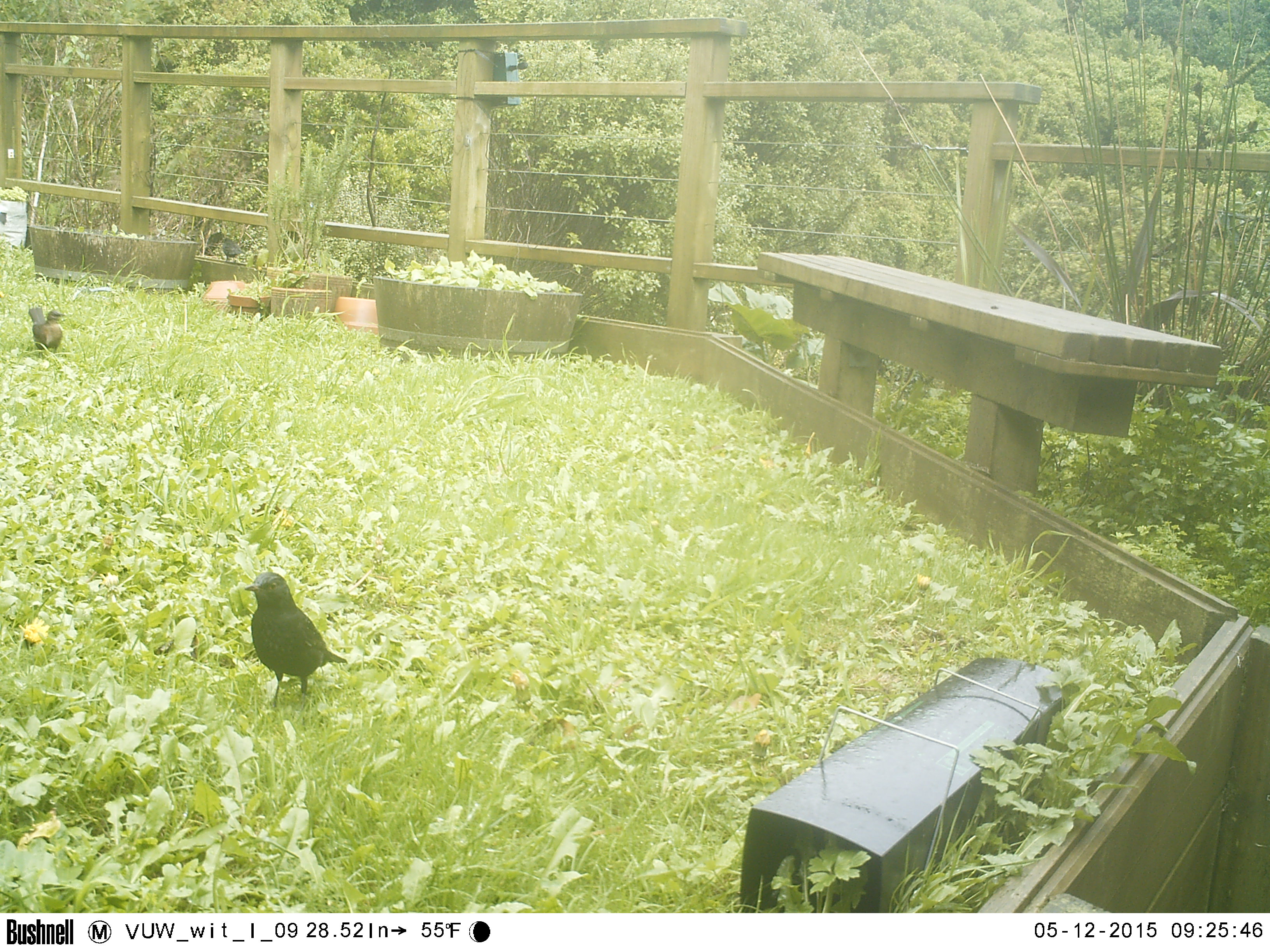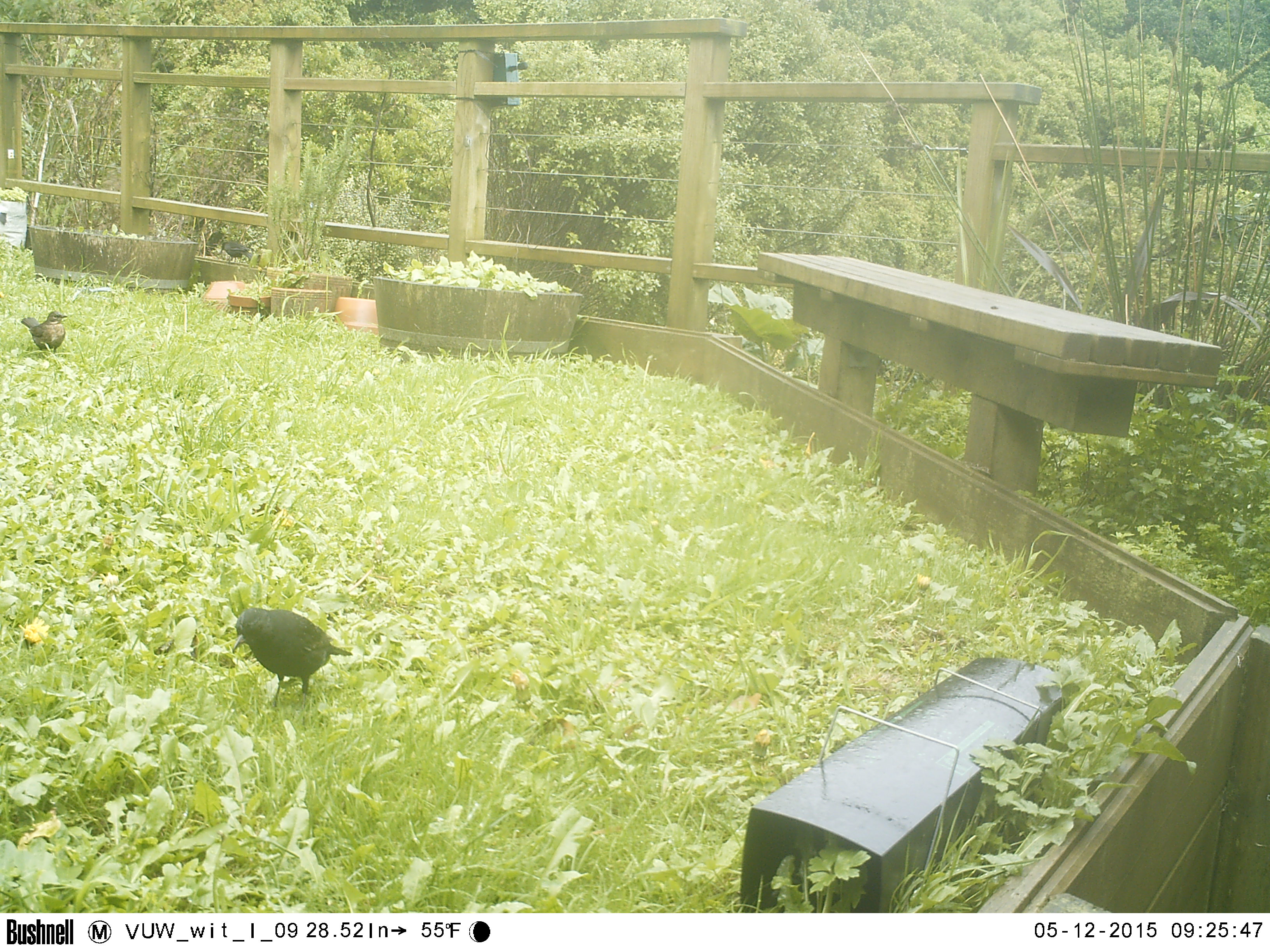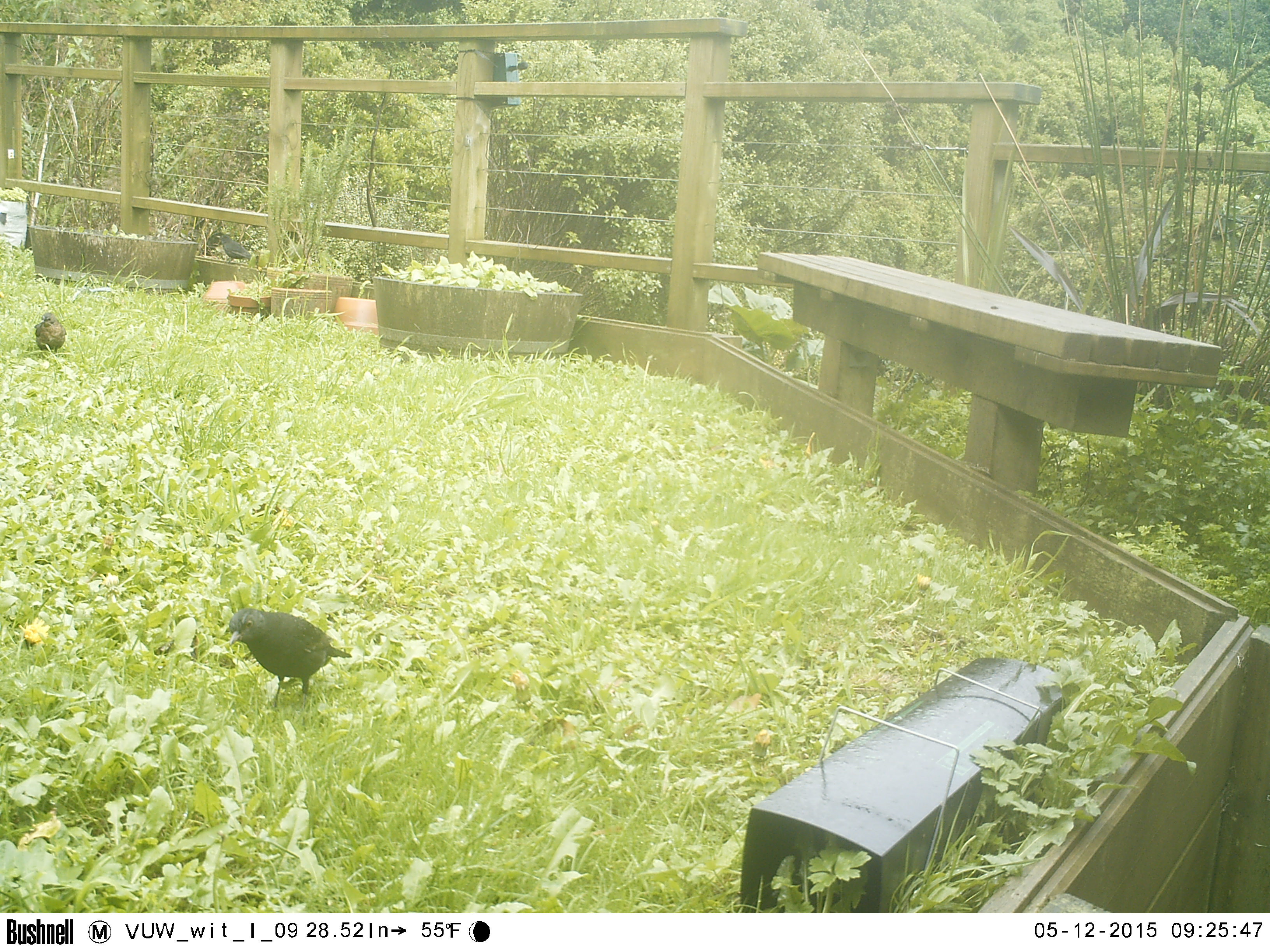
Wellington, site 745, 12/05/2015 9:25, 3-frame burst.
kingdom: Animalia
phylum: Chordata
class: Aves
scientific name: Aves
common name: bird